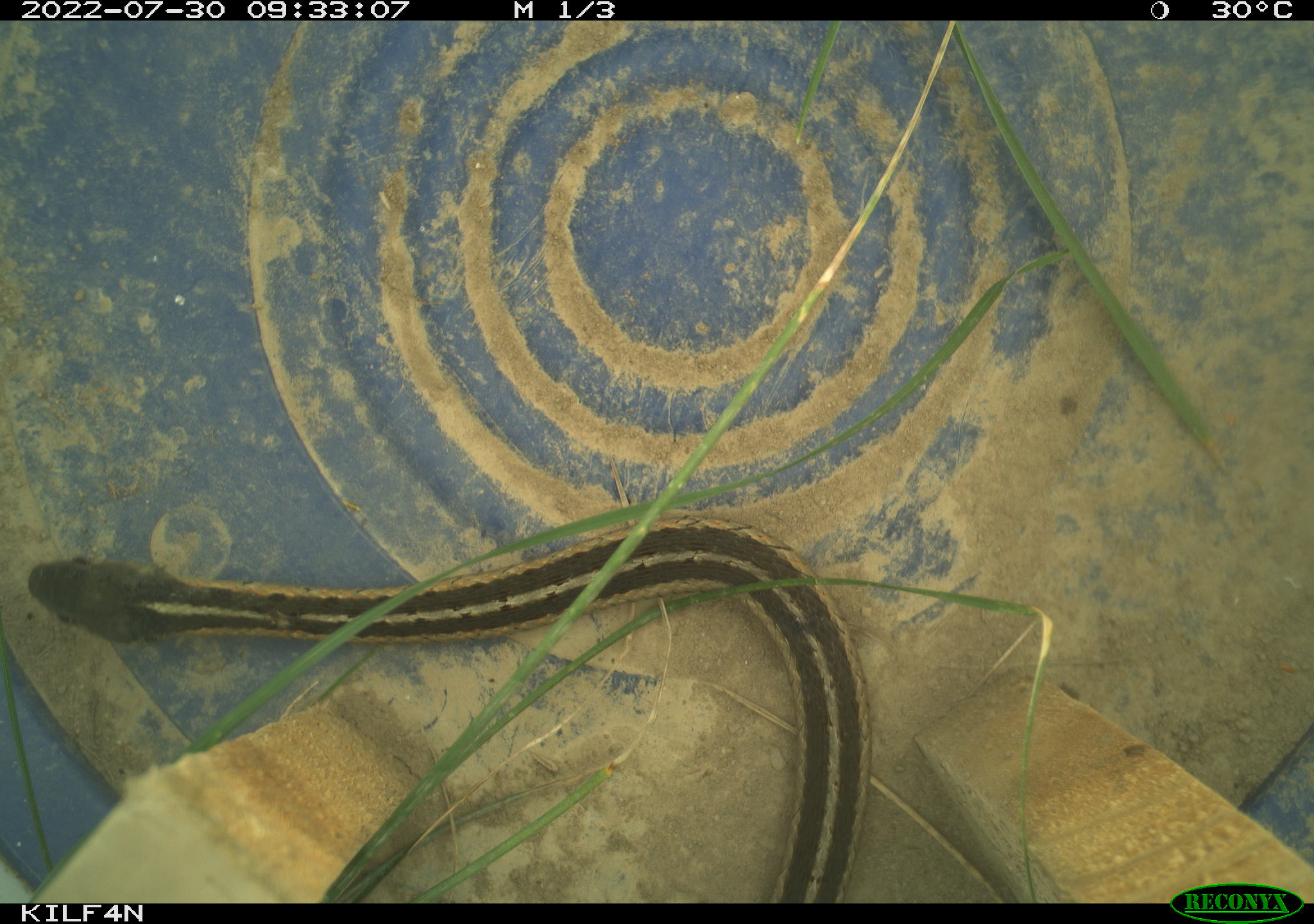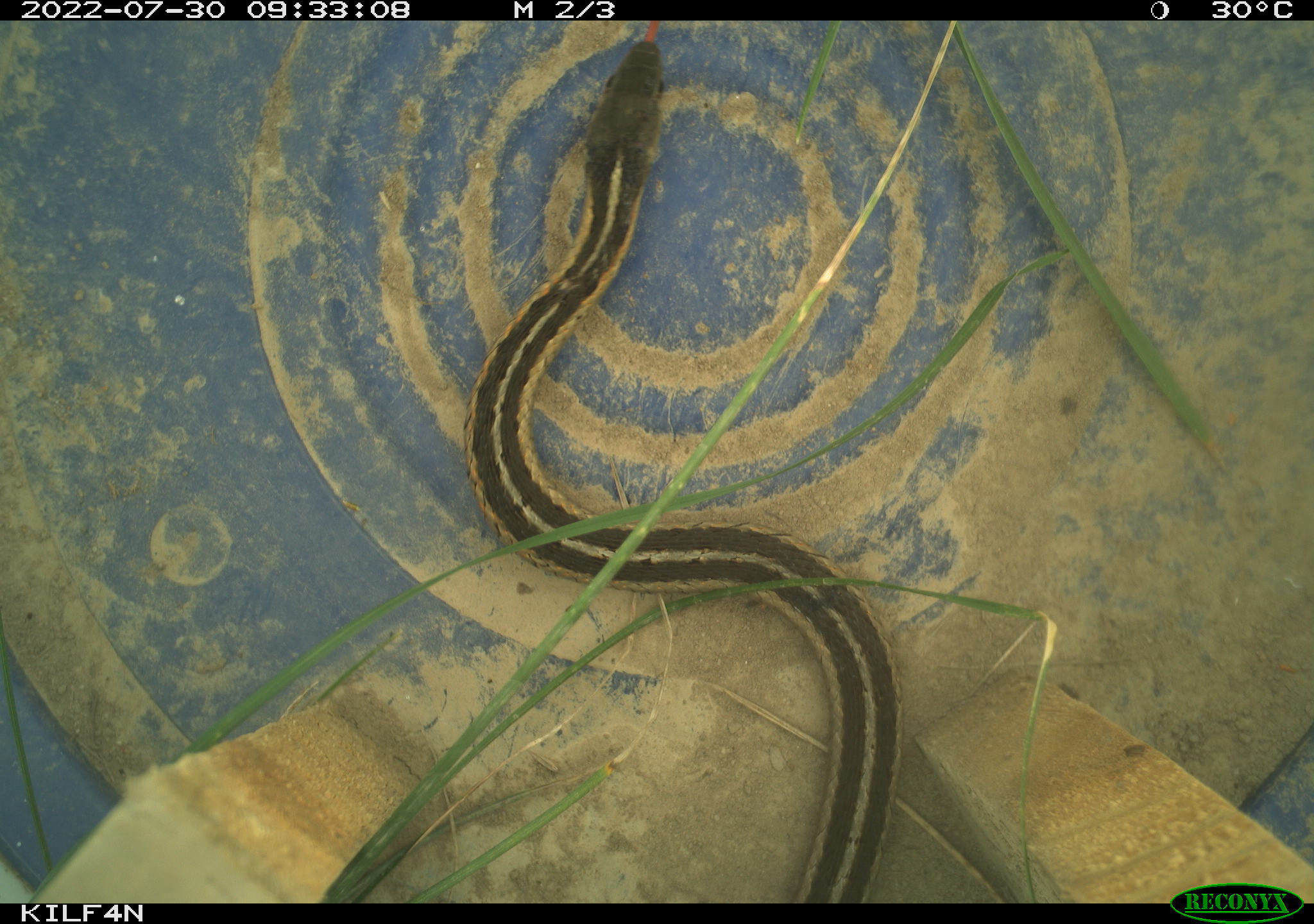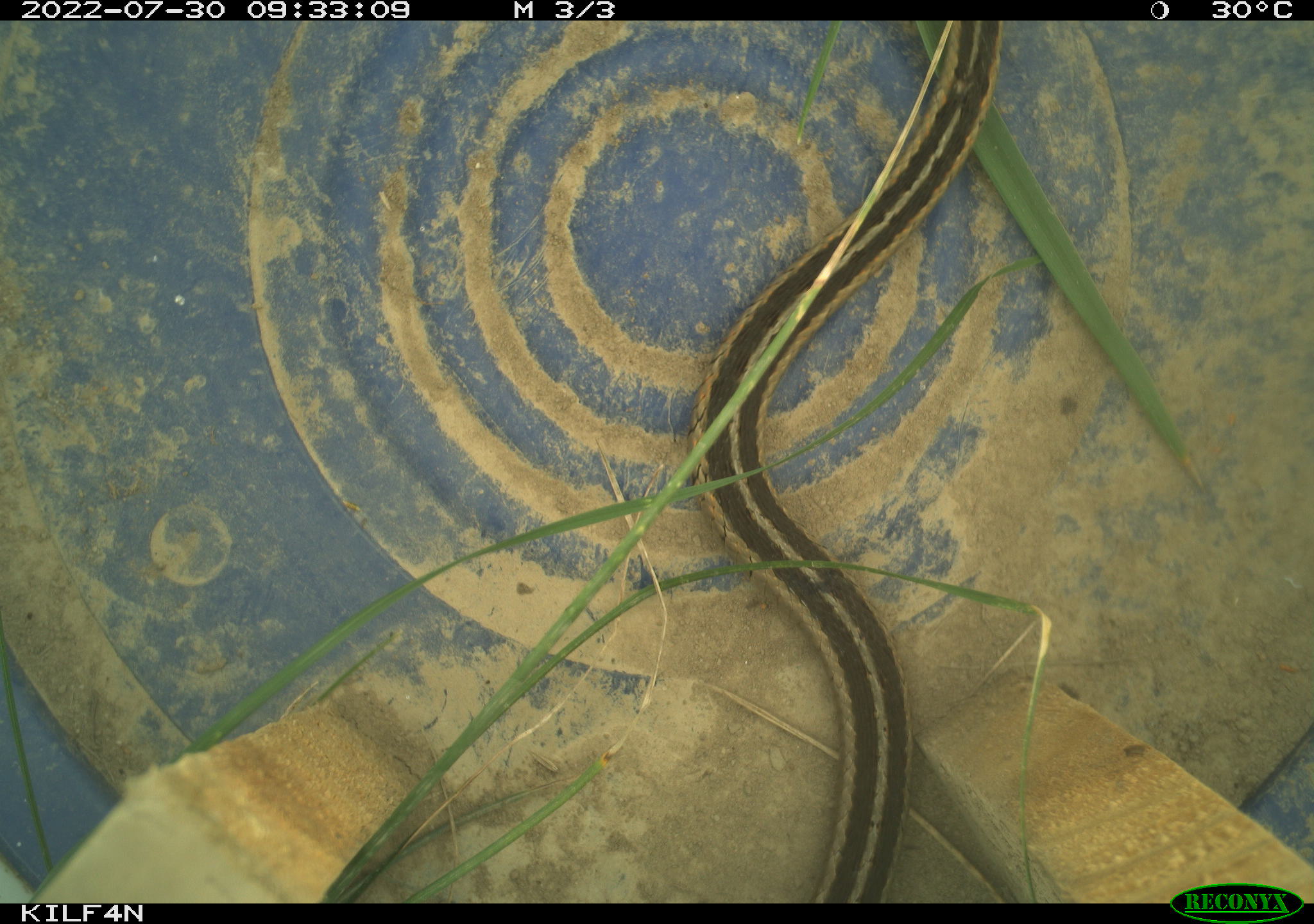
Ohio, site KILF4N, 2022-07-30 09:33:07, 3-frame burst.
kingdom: Animalia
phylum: Chordata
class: Reptilia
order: Squamata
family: Colubridae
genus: Thamnophis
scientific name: Thamnophis sirtalis sirtalis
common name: eastern gartersnake